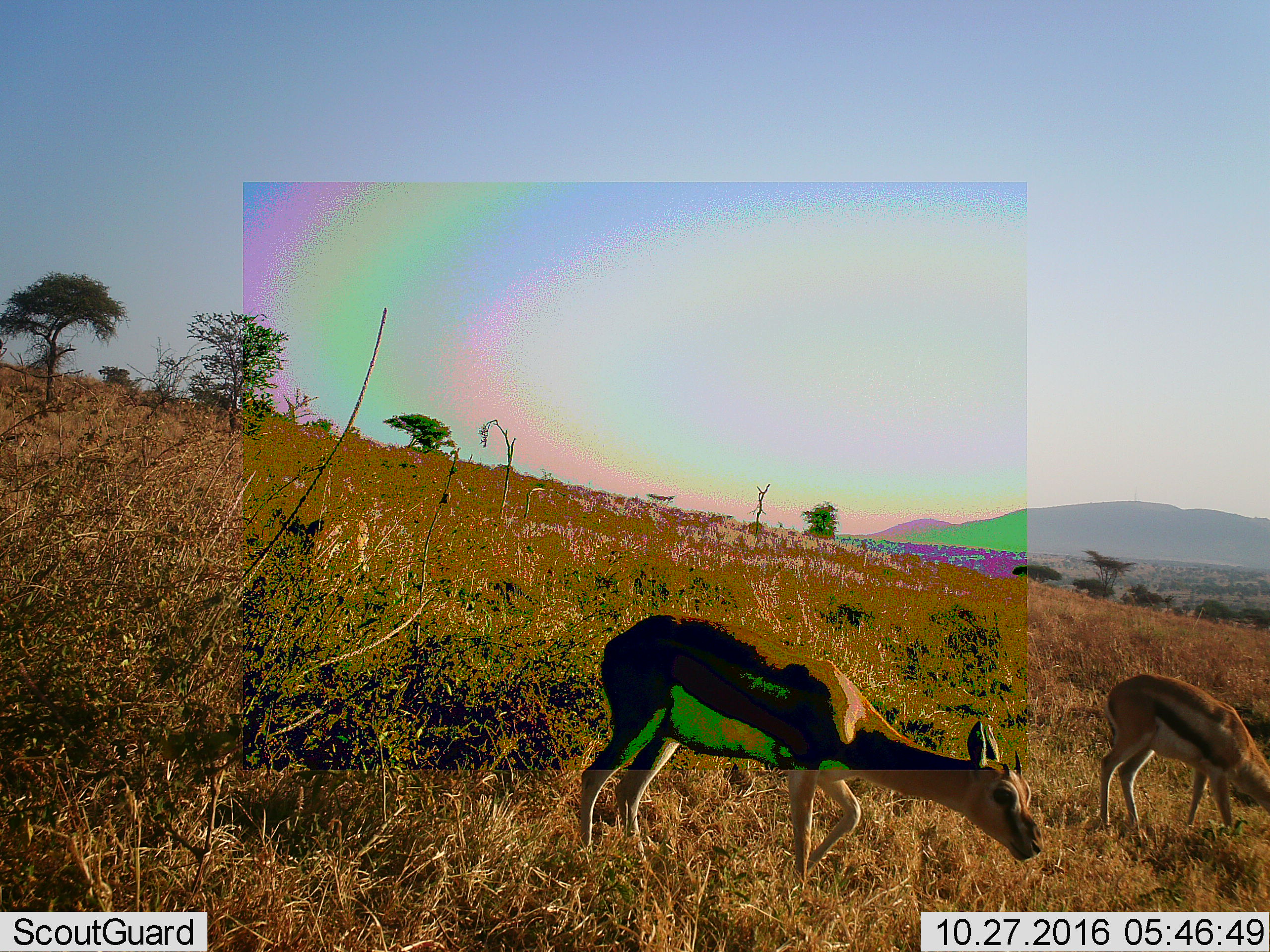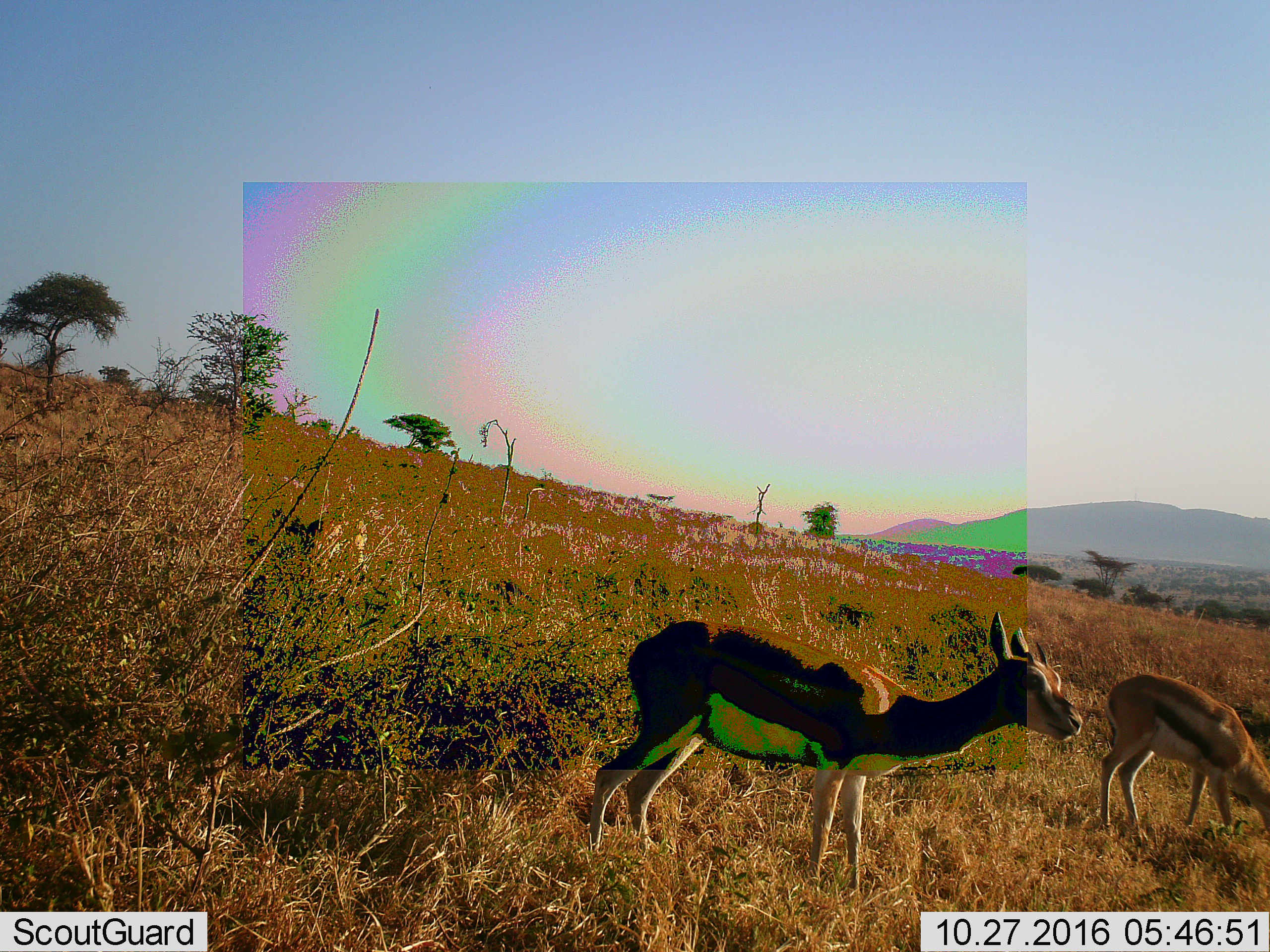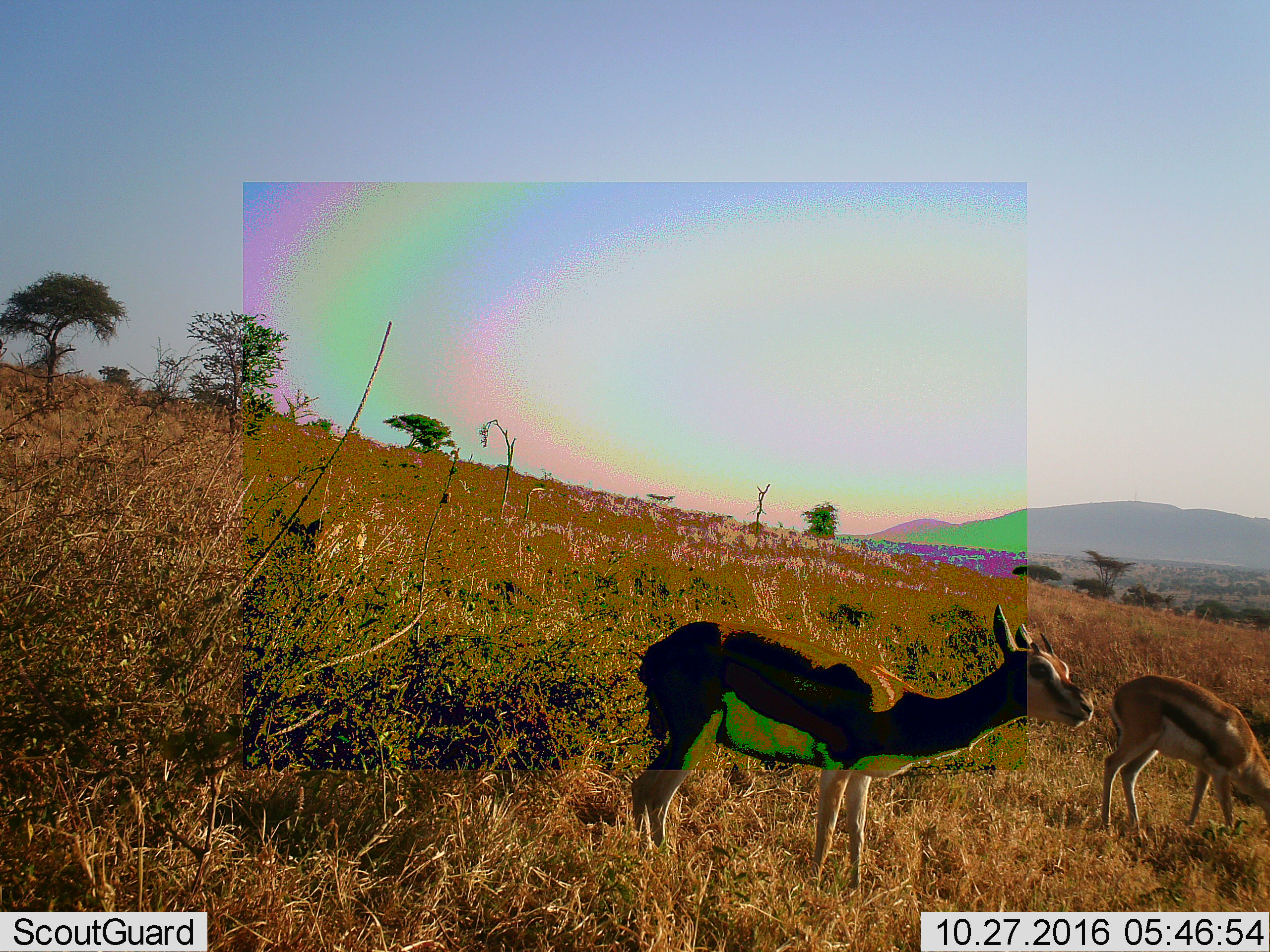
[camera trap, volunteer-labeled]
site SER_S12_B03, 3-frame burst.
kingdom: Animalia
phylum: Chordata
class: Mammalia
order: Artiodactyla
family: Bovidae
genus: Eudorcas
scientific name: Eudorcas thomsonii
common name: thomson's gazelle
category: gazellethomsons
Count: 2.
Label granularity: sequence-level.